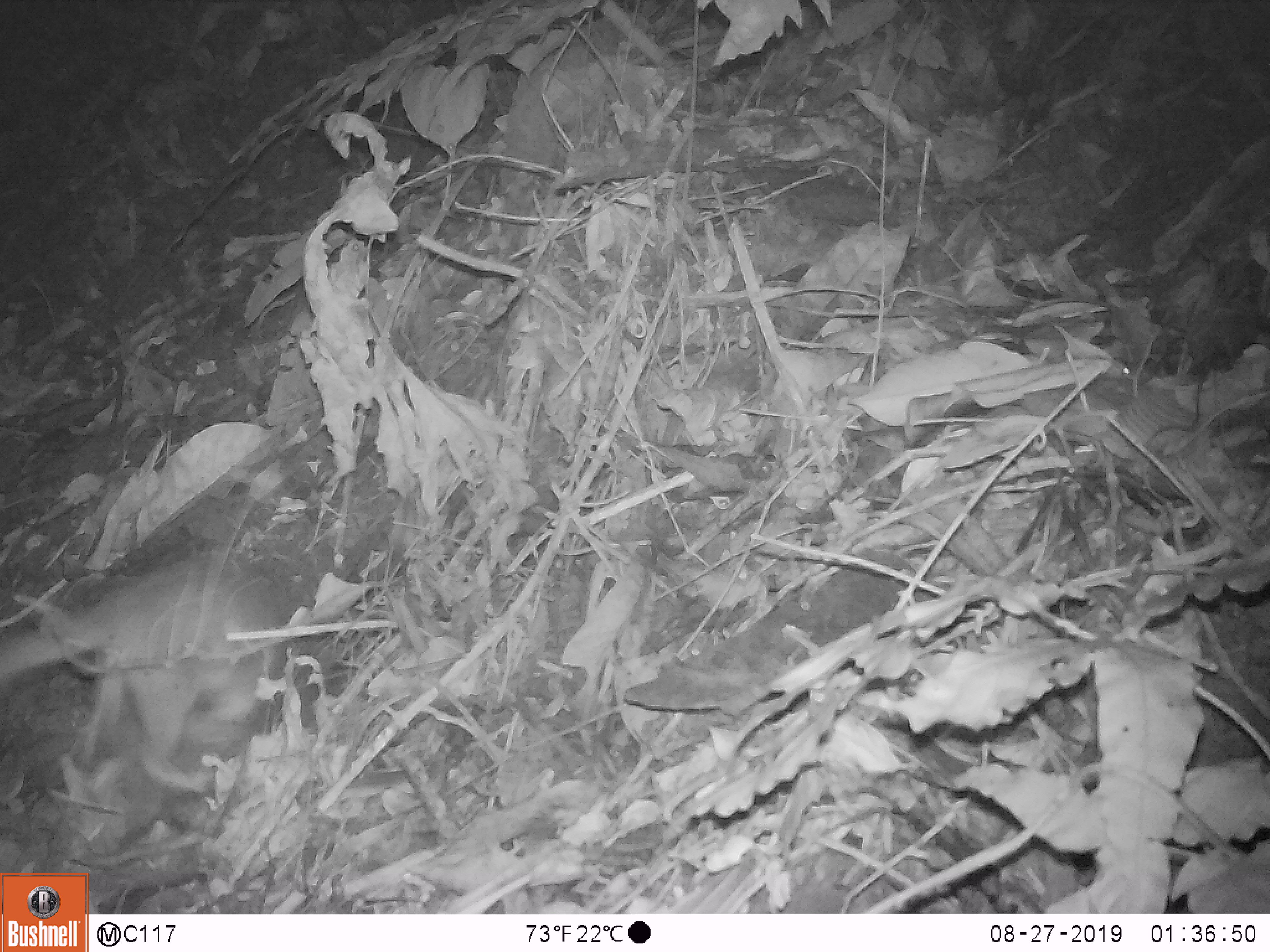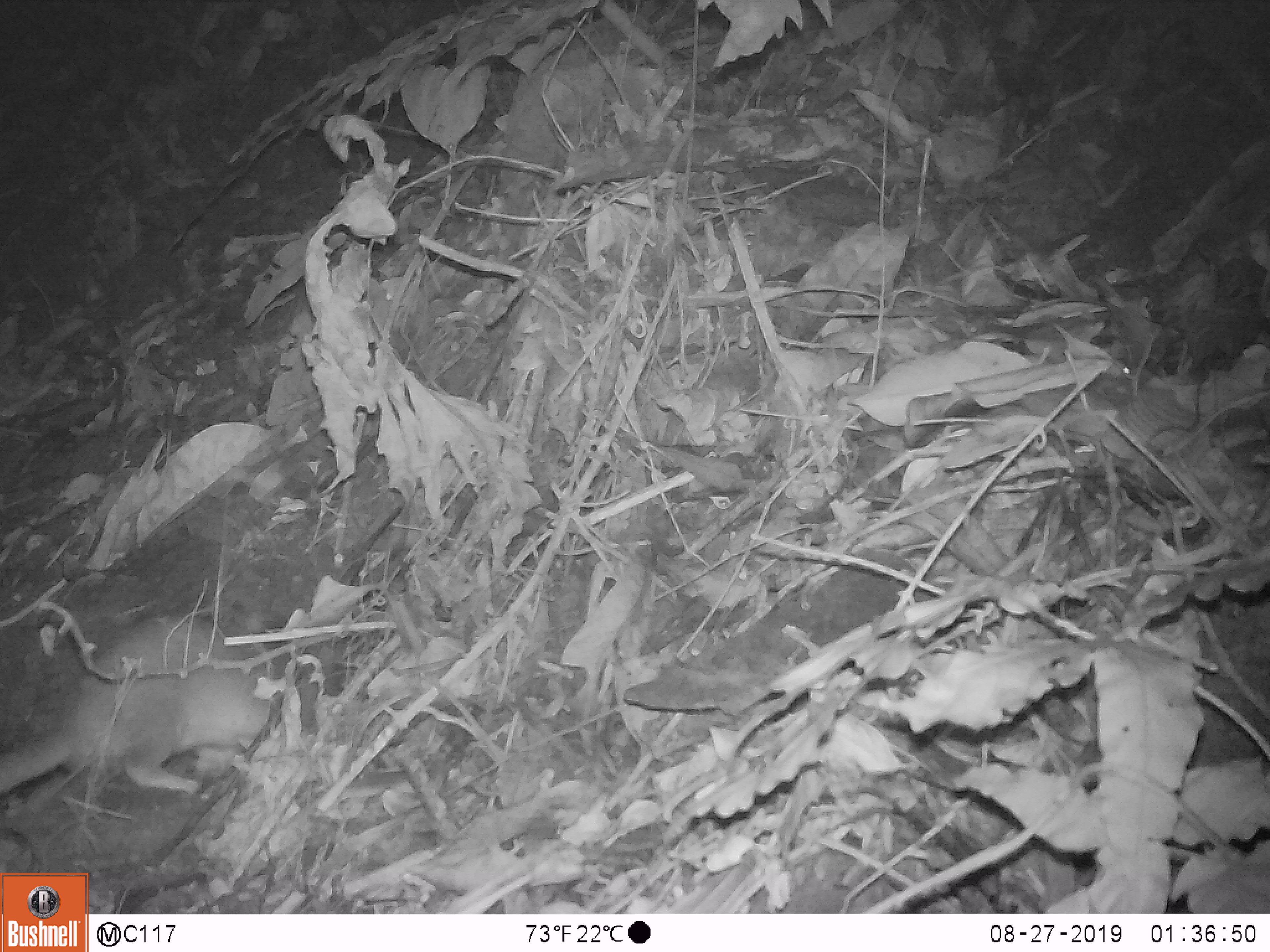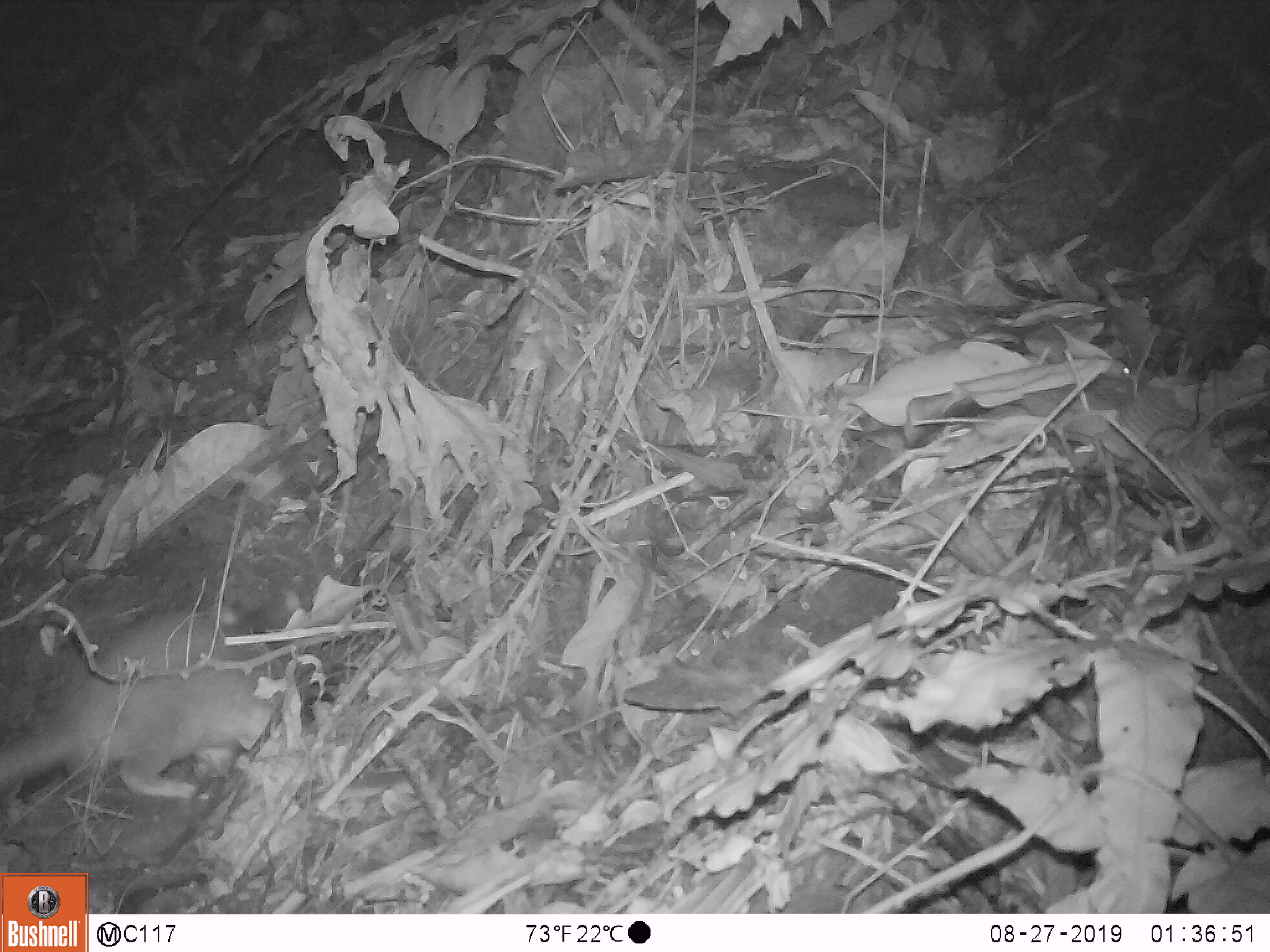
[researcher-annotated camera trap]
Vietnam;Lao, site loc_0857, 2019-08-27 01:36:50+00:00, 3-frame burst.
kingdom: Animalia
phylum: Chordata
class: Mammalia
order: Carnivora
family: Mustelidae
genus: Melogale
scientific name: Melogale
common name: ferret badger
Ferret badger (Melogale). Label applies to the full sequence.